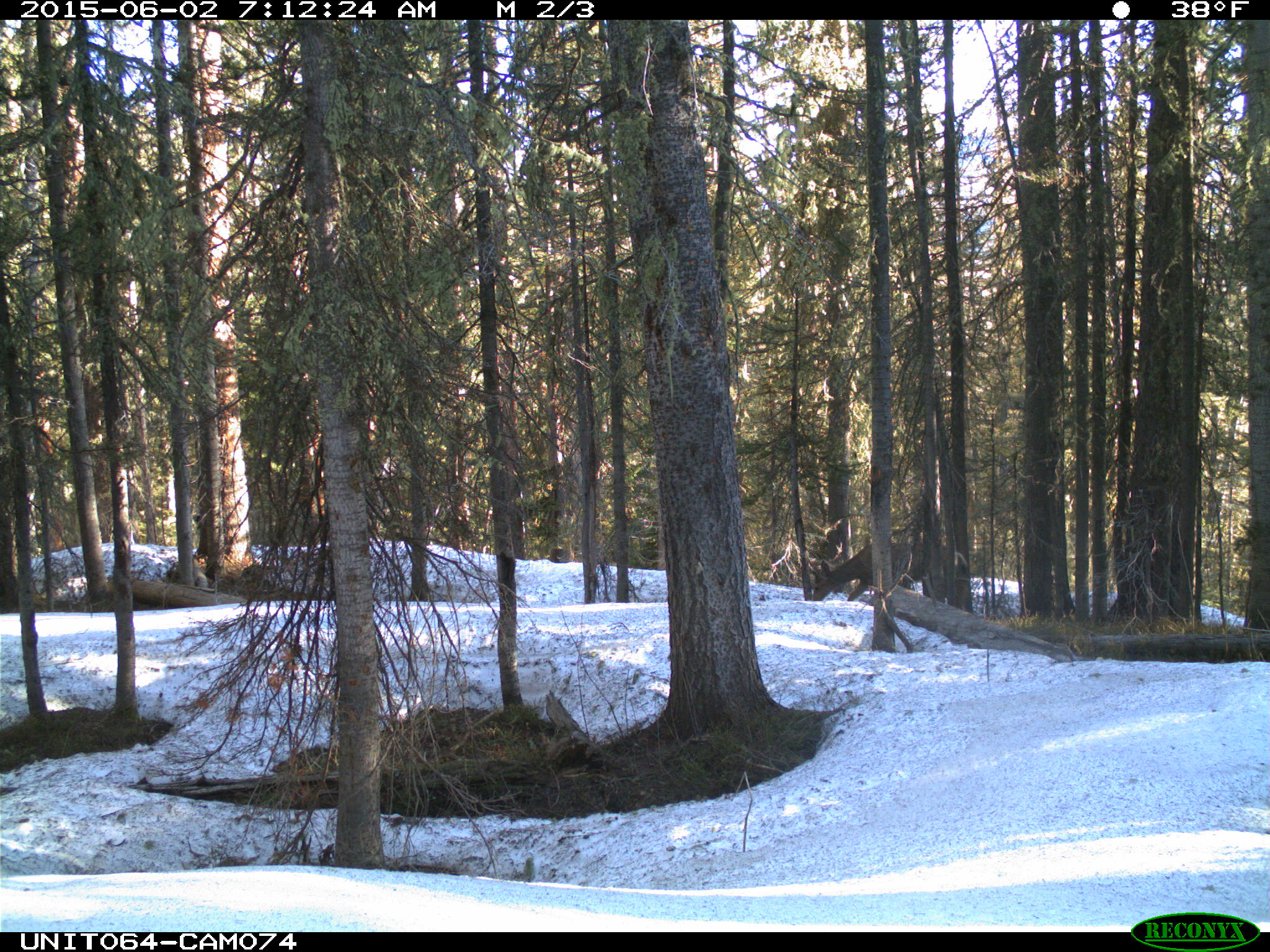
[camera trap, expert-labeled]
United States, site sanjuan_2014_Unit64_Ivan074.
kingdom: Animalia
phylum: Chordata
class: Mammalia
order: Artiodactyla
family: Cervidae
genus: Odocoileus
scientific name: Odocoileus hemionus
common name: mule deer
Odocoileus hemionus (mule deer).